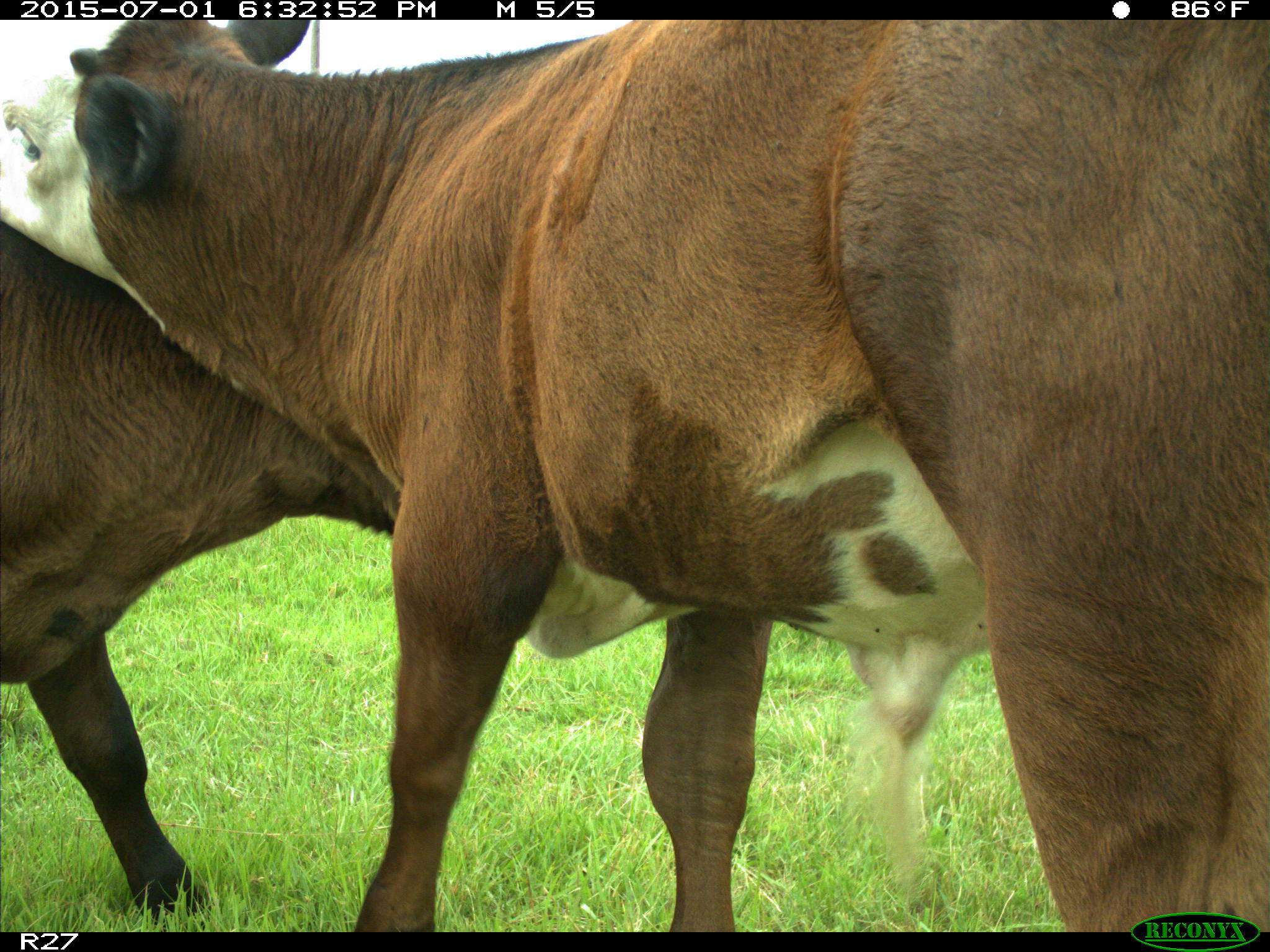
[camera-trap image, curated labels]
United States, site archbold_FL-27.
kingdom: Animalia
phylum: Chordata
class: Mammalia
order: Artiodactyla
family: Bovidae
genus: Bos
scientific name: Bos taurus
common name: domestic cow